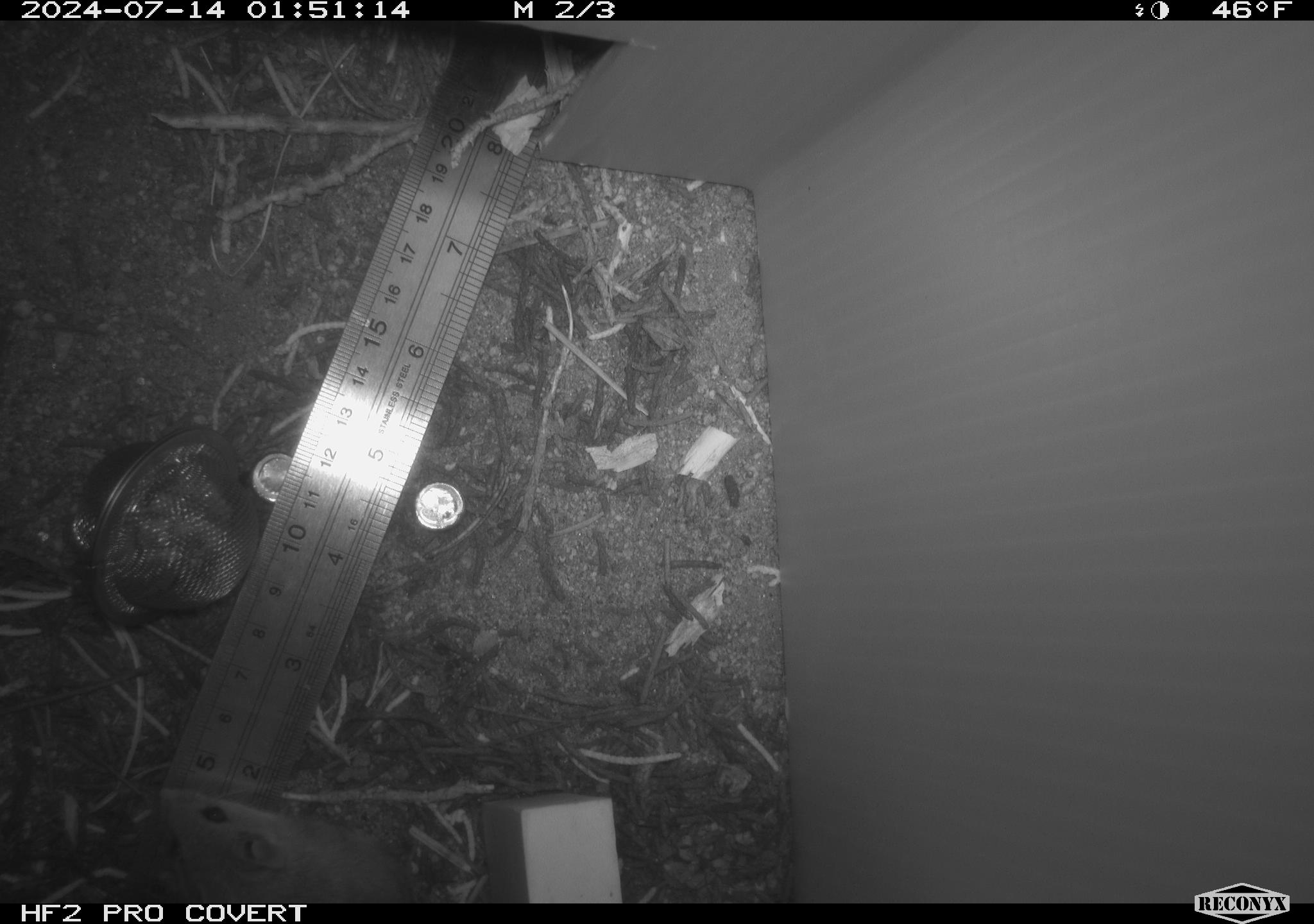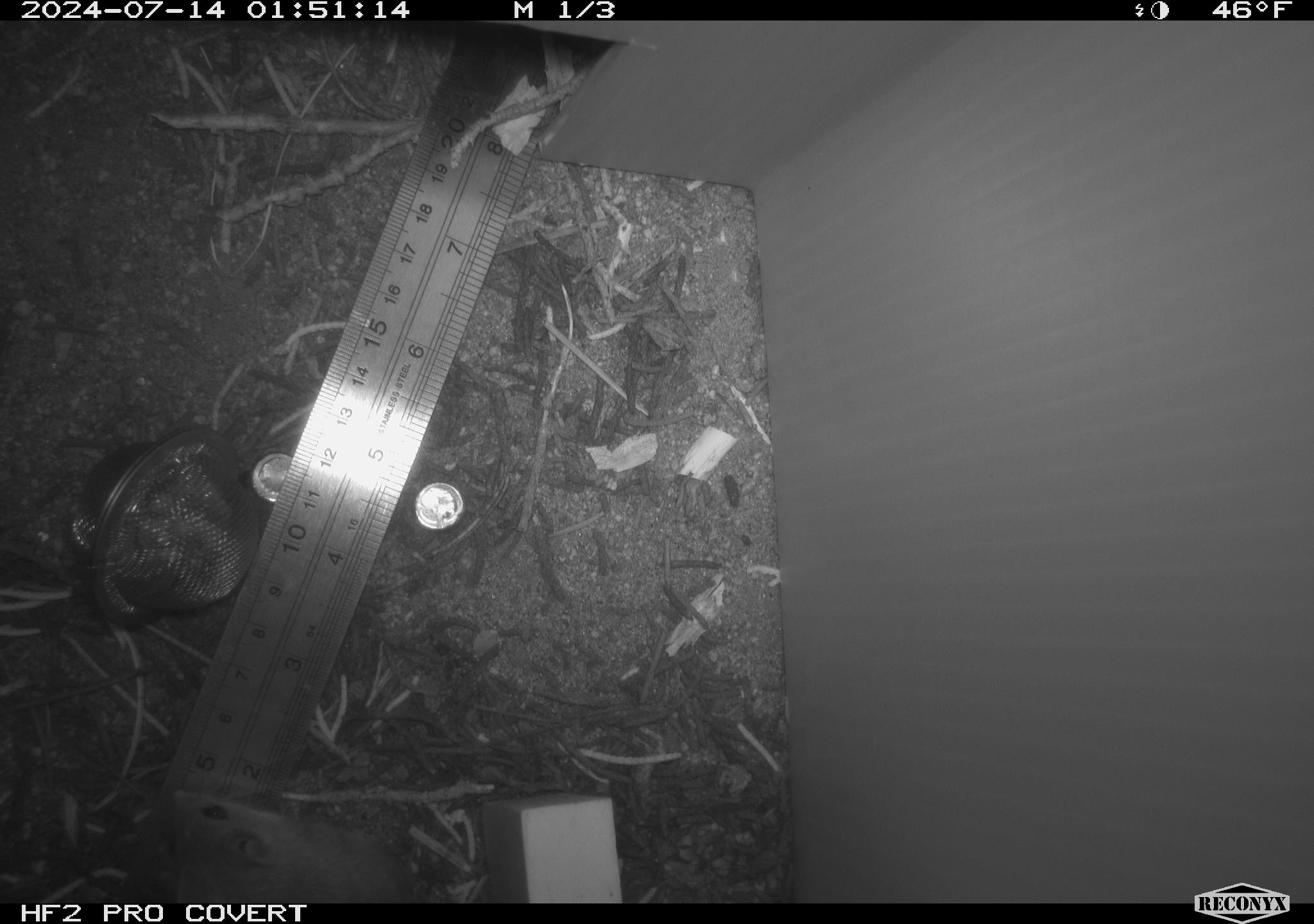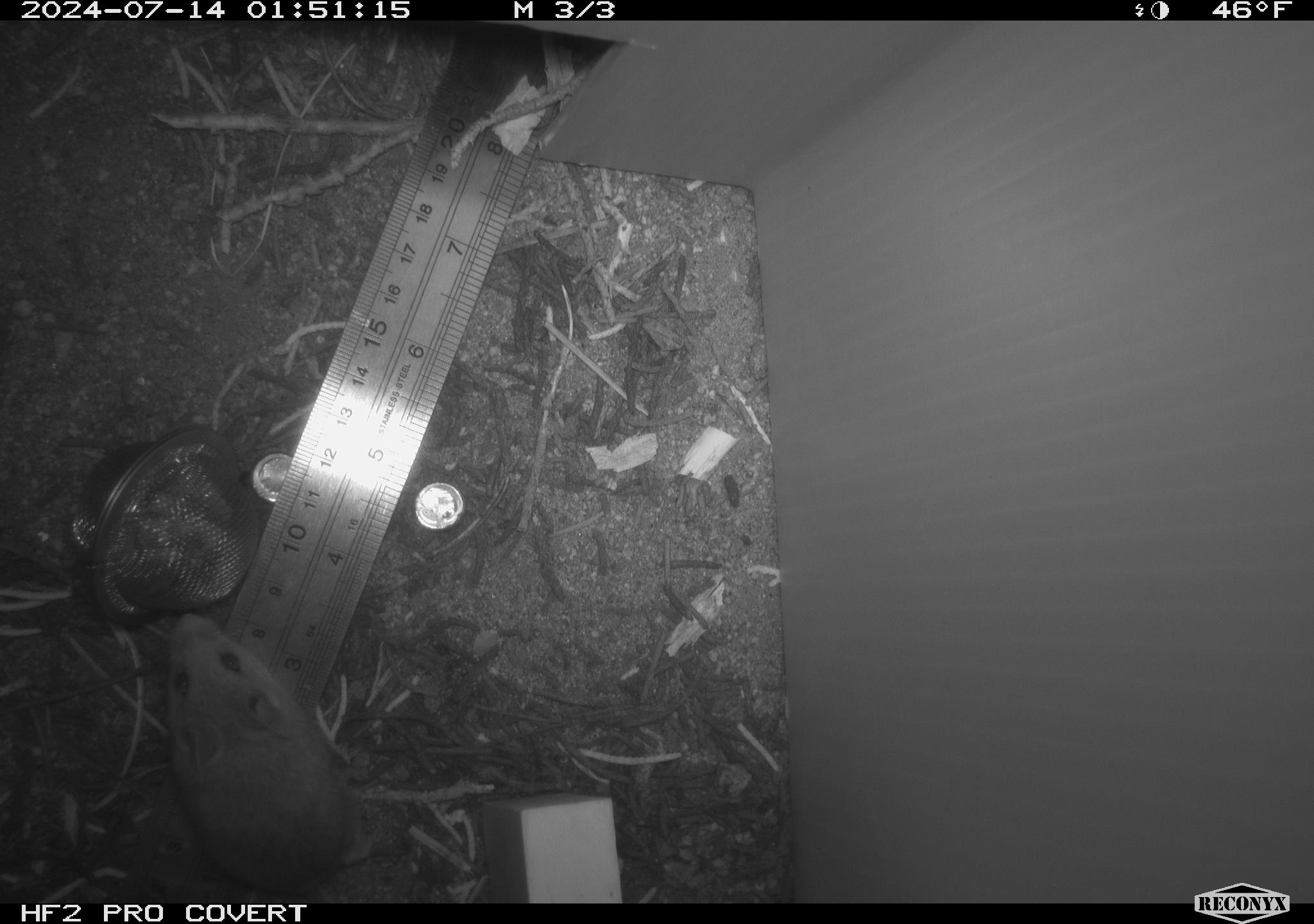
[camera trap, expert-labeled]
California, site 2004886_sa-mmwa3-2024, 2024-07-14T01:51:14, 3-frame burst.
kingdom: Animalia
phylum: Chordata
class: Mammalia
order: Rodentia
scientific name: Rodentia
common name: mouse species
Mouse species (Rodentia).